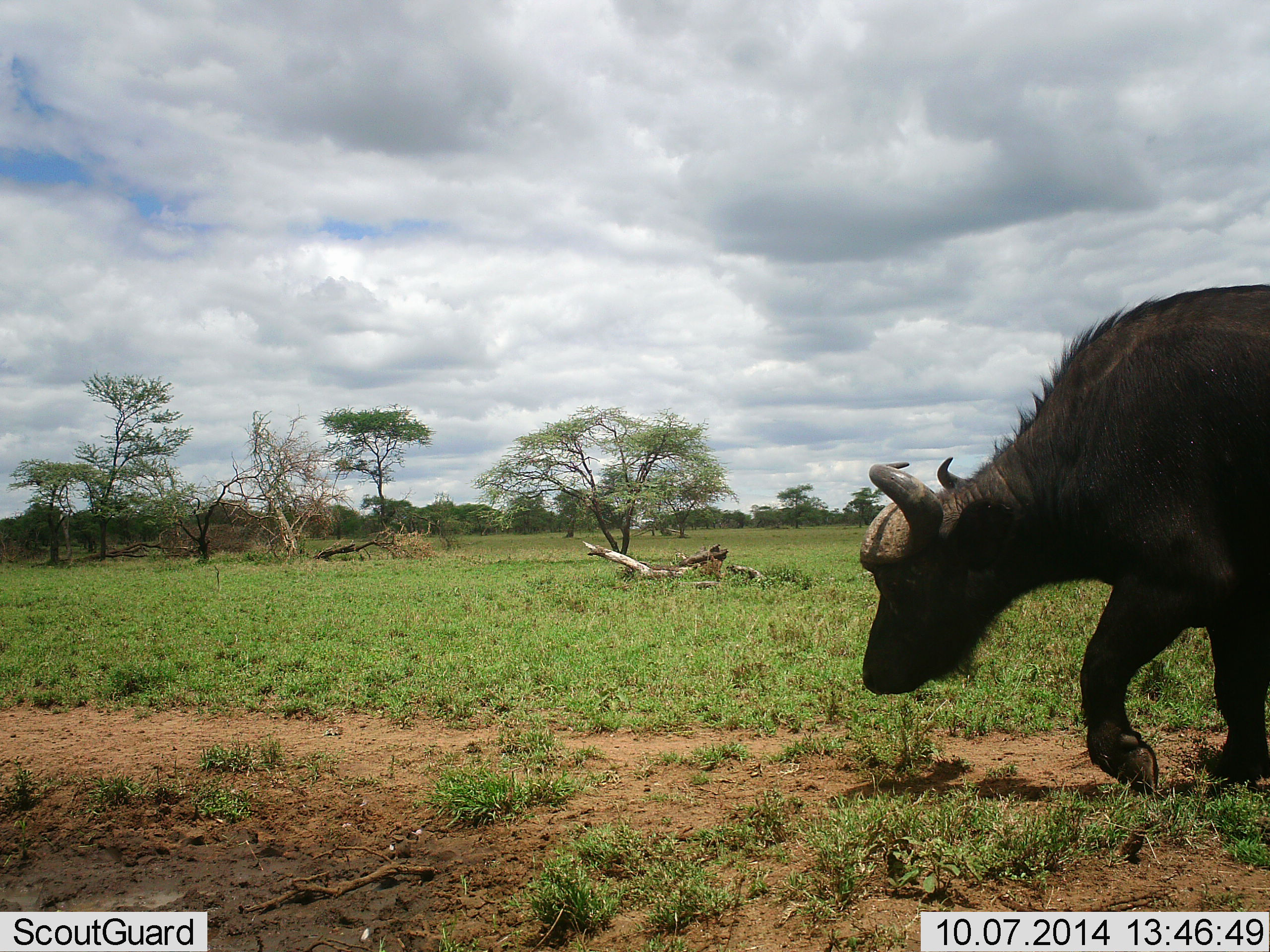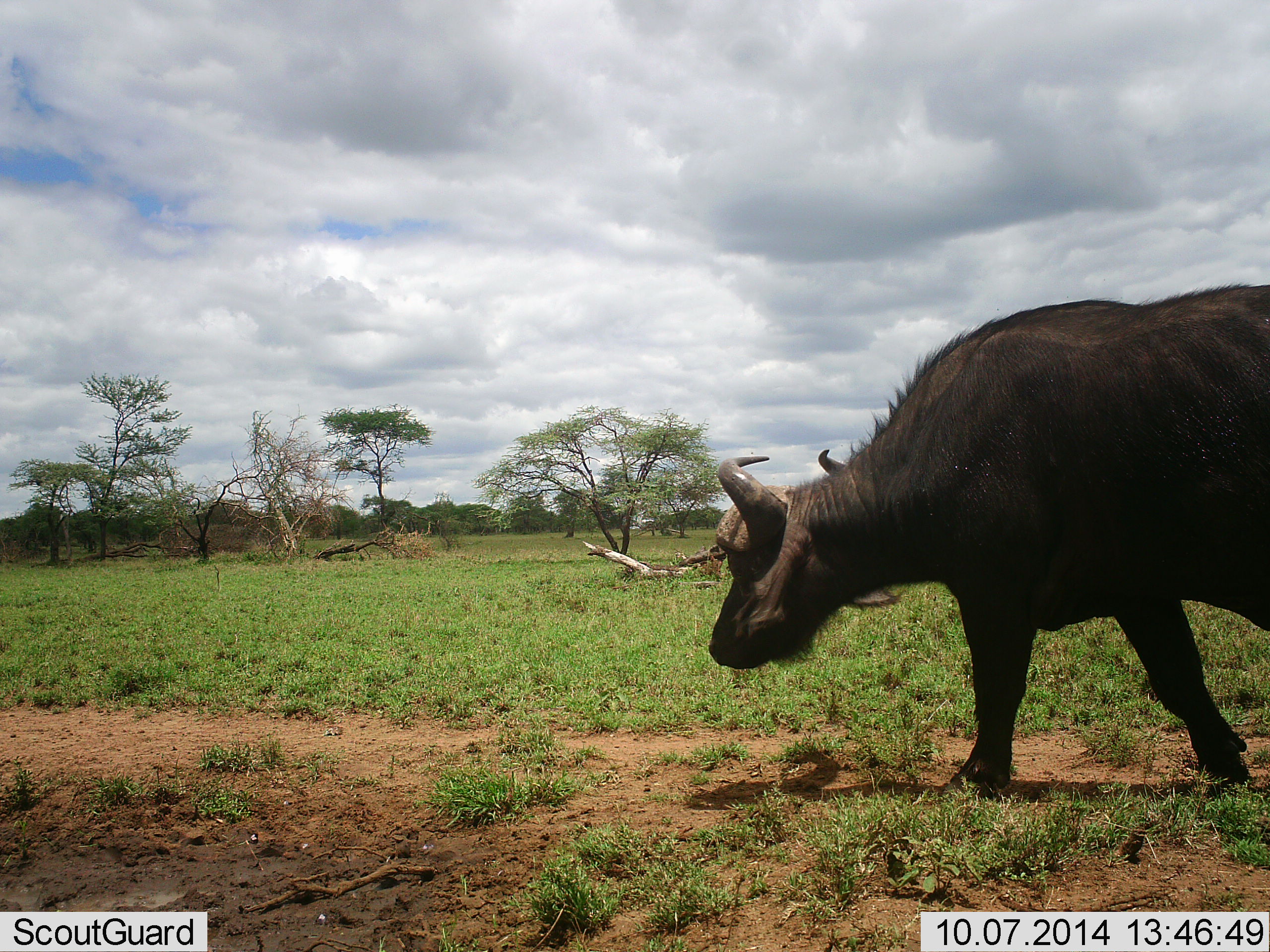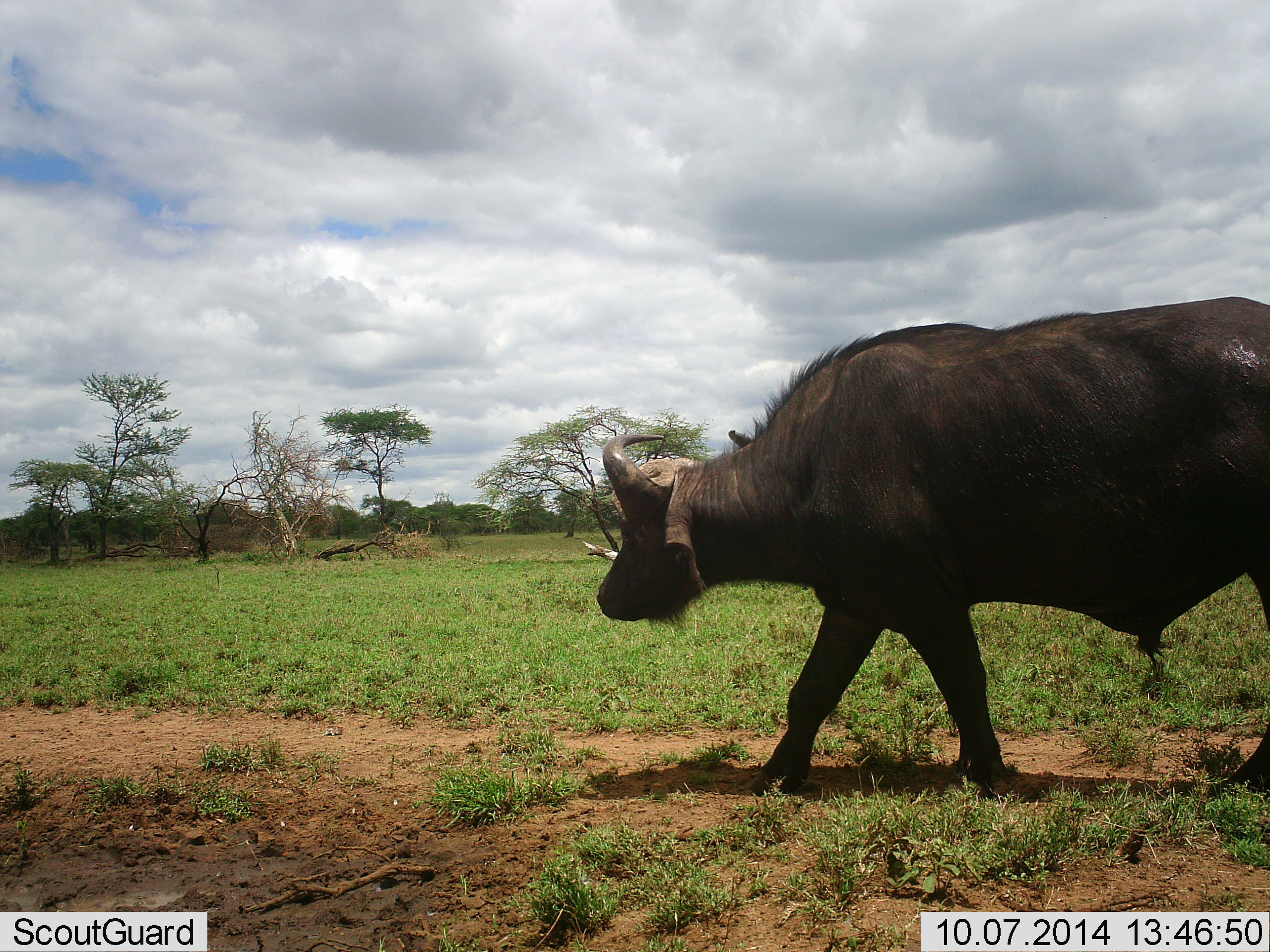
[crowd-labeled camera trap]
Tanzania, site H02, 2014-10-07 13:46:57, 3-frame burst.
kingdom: Animalia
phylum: Chordata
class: Mammalia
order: Artiodactyla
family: Bovidae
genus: Syncerus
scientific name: Syncerus caffer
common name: cape buffalo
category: buffalo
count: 1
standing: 0%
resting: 0%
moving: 100%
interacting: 0%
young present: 0%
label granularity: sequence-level